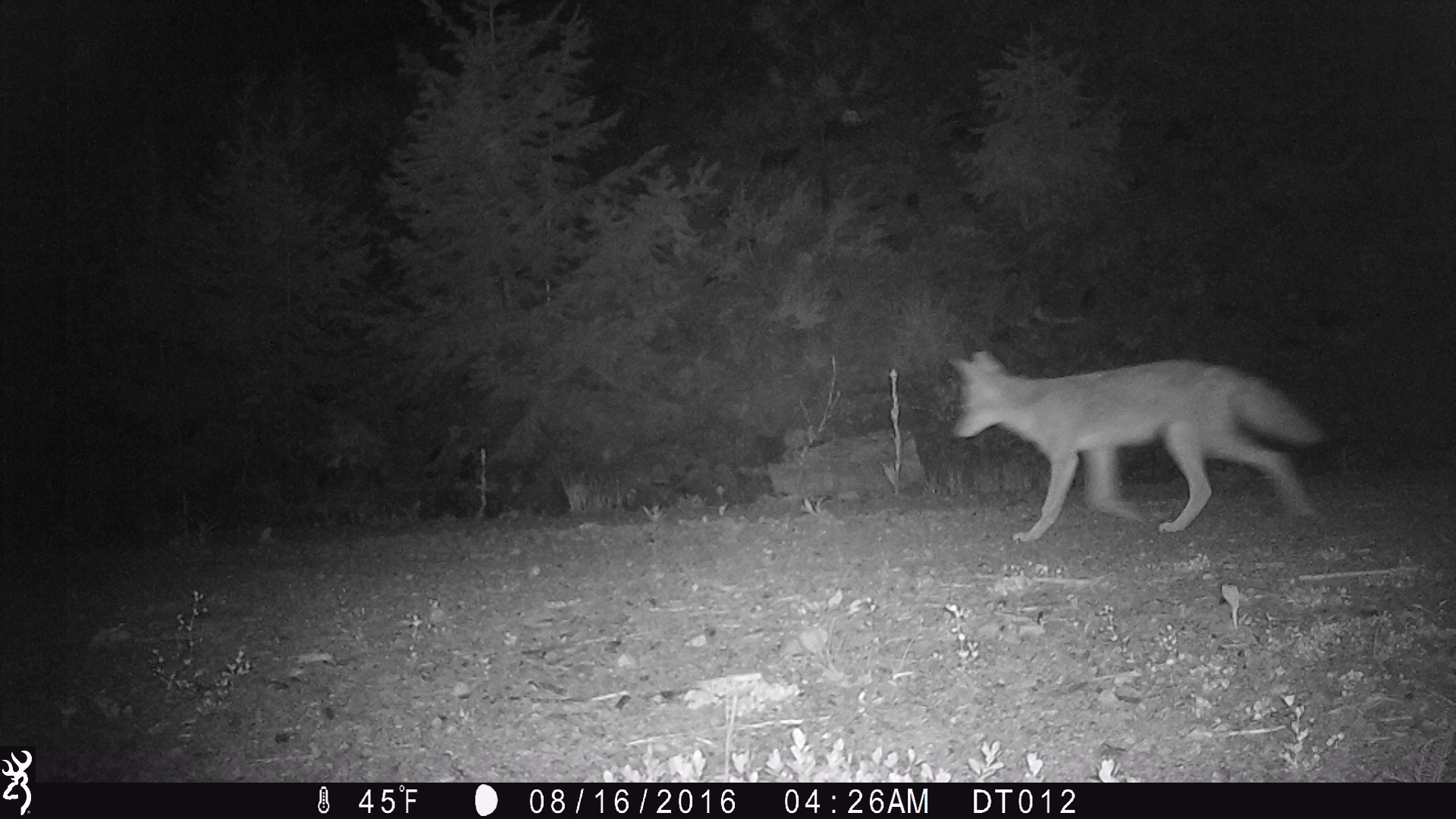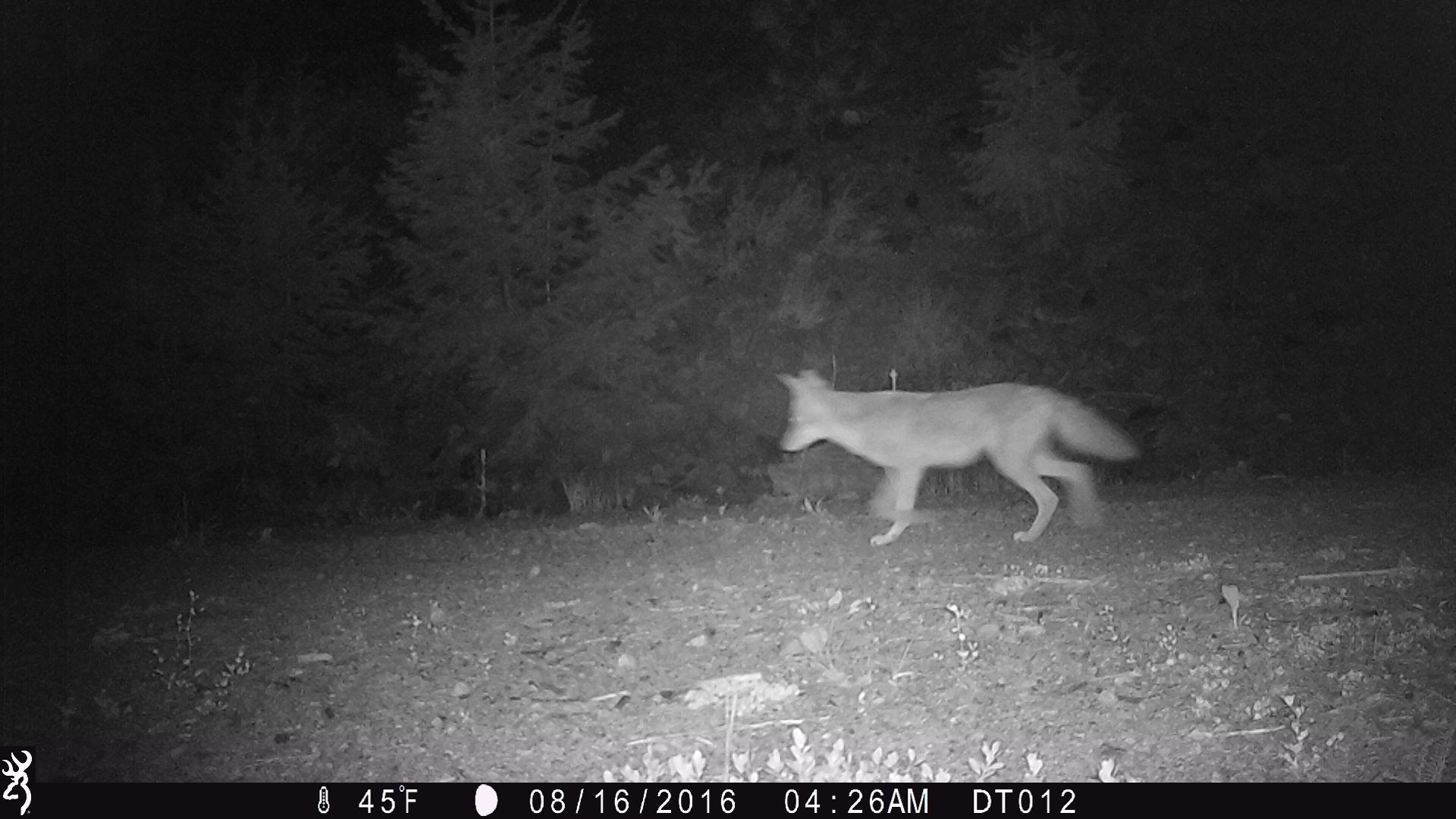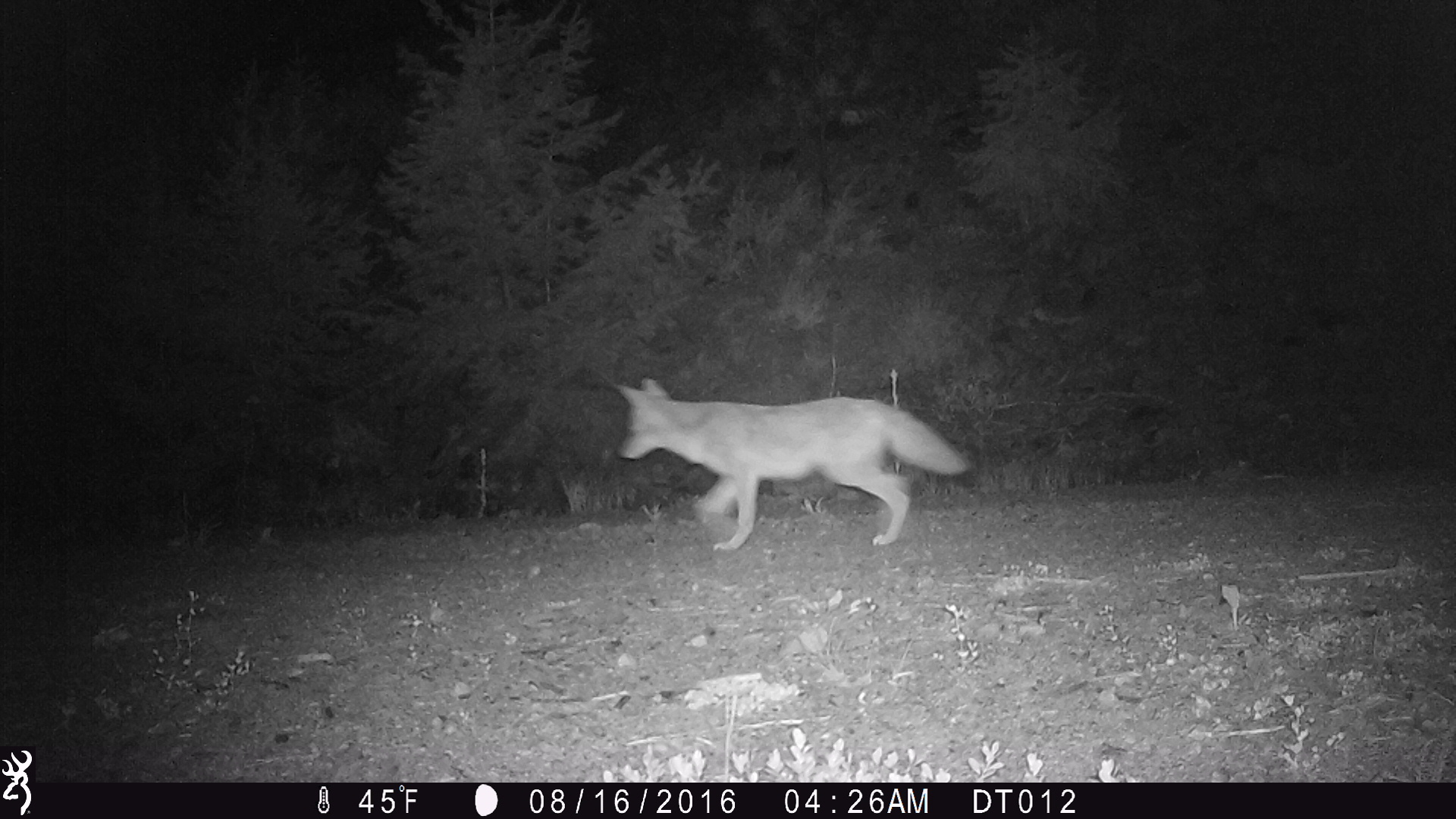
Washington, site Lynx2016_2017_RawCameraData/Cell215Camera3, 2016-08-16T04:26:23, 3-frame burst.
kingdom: Animalia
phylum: Chordata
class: Mammalia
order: Carnivora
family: Canidae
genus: Canis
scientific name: Canis latrans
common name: coyote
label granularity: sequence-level